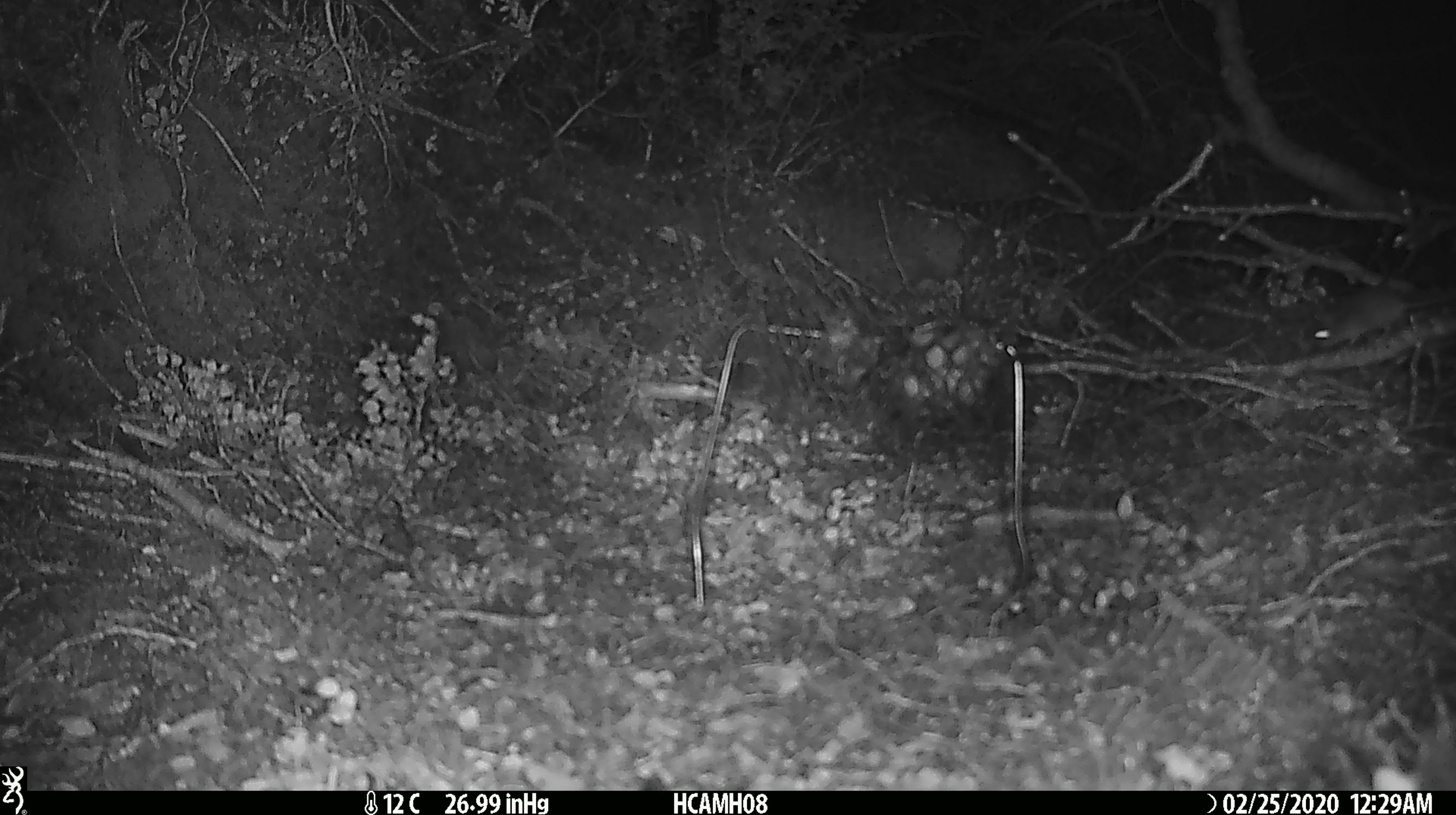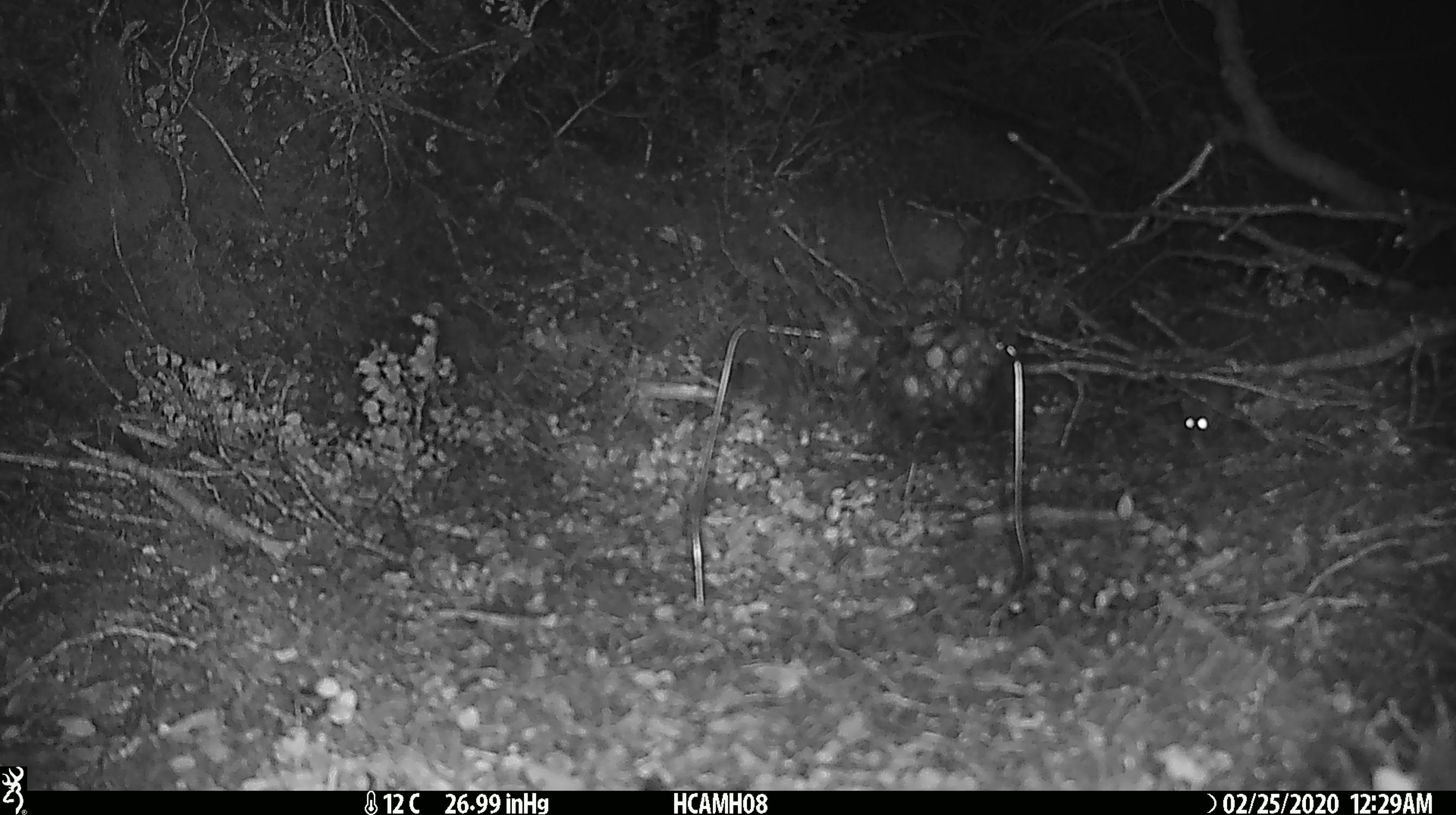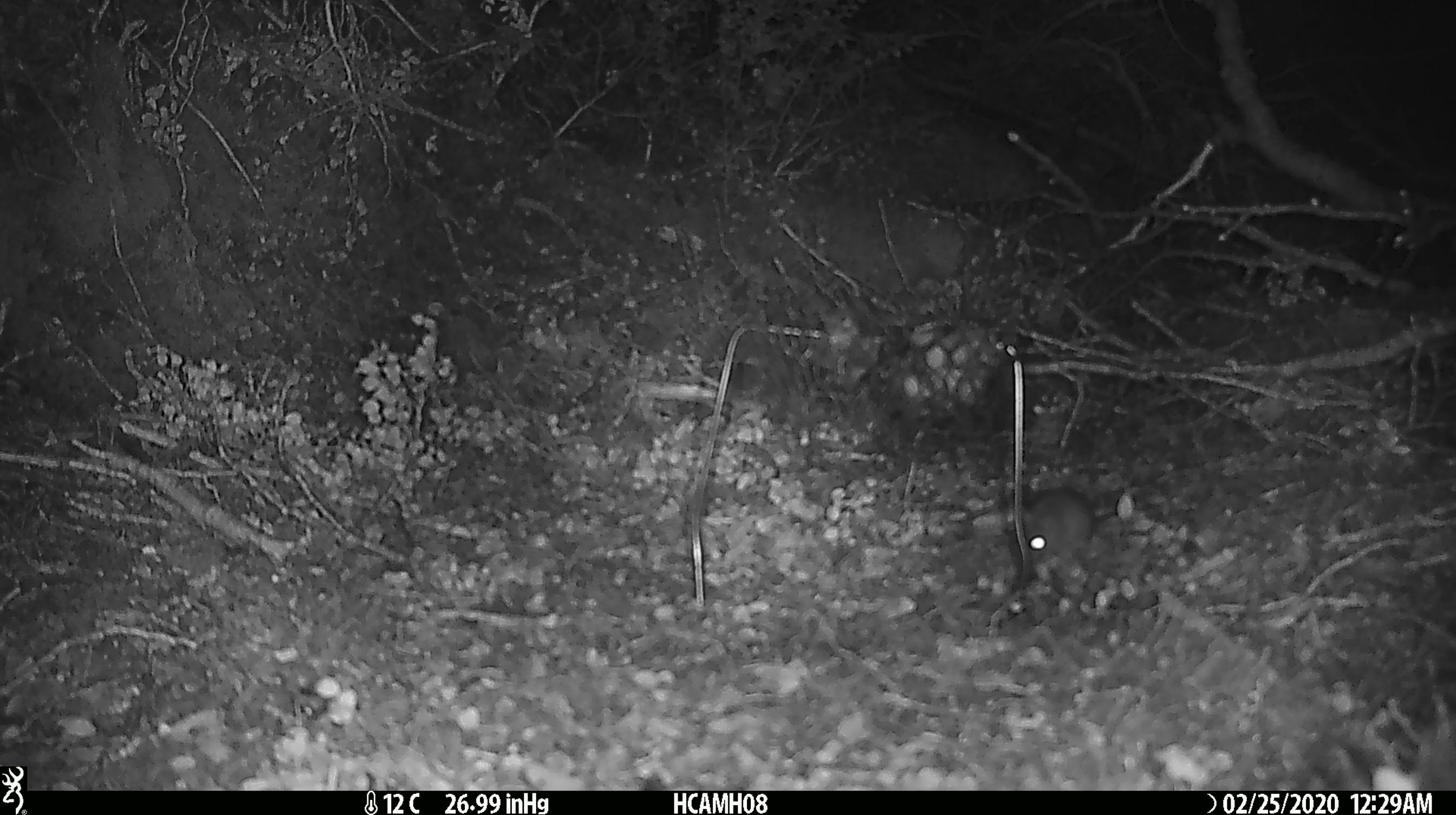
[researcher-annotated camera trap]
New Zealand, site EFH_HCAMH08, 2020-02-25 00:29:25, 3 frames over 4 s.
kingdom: Animalia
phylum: Chordata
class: Mammalia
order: Rodentia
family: Muridae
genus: Mus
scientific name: Mus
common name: mouse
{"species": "mouse (Mus)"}